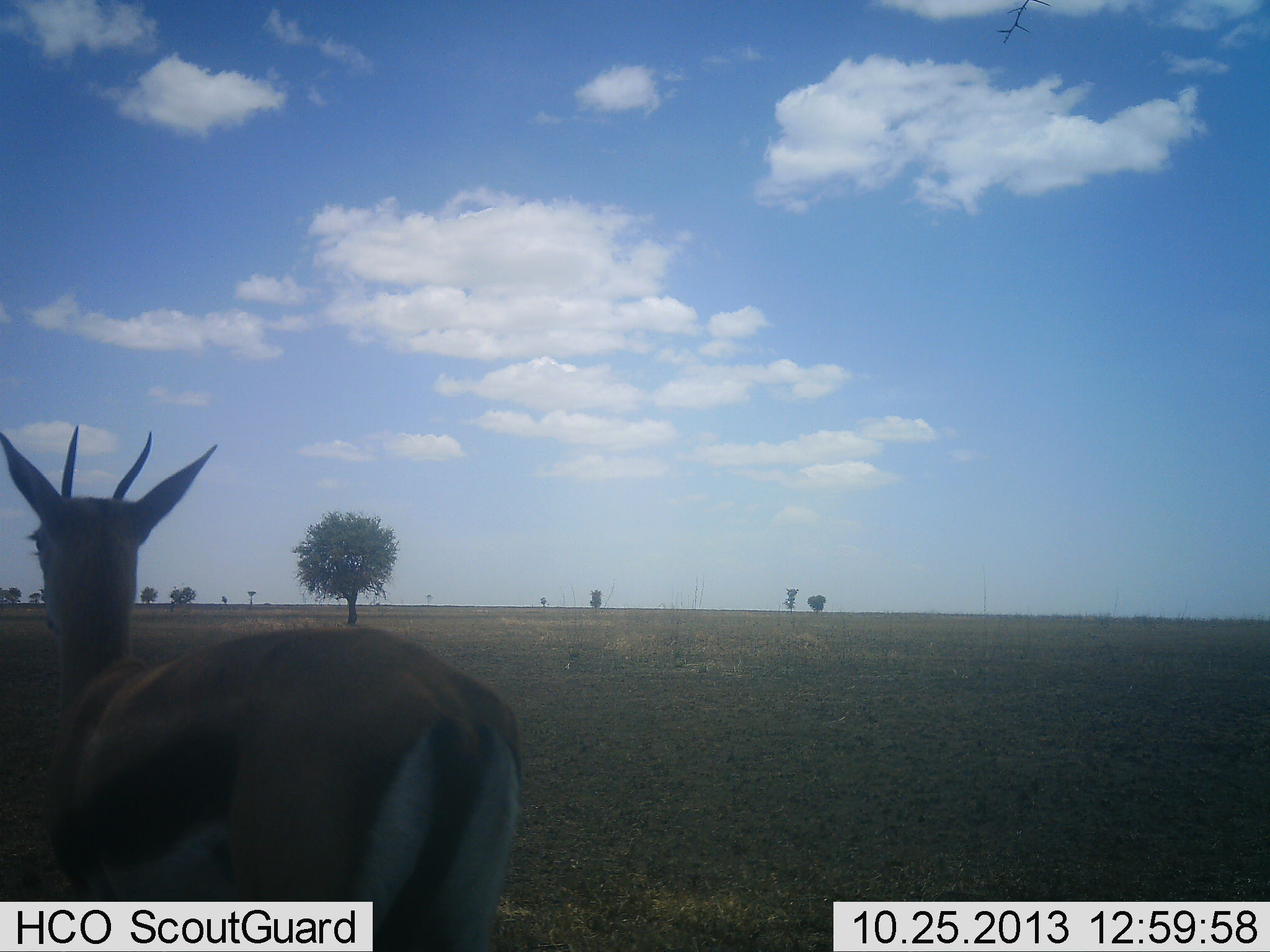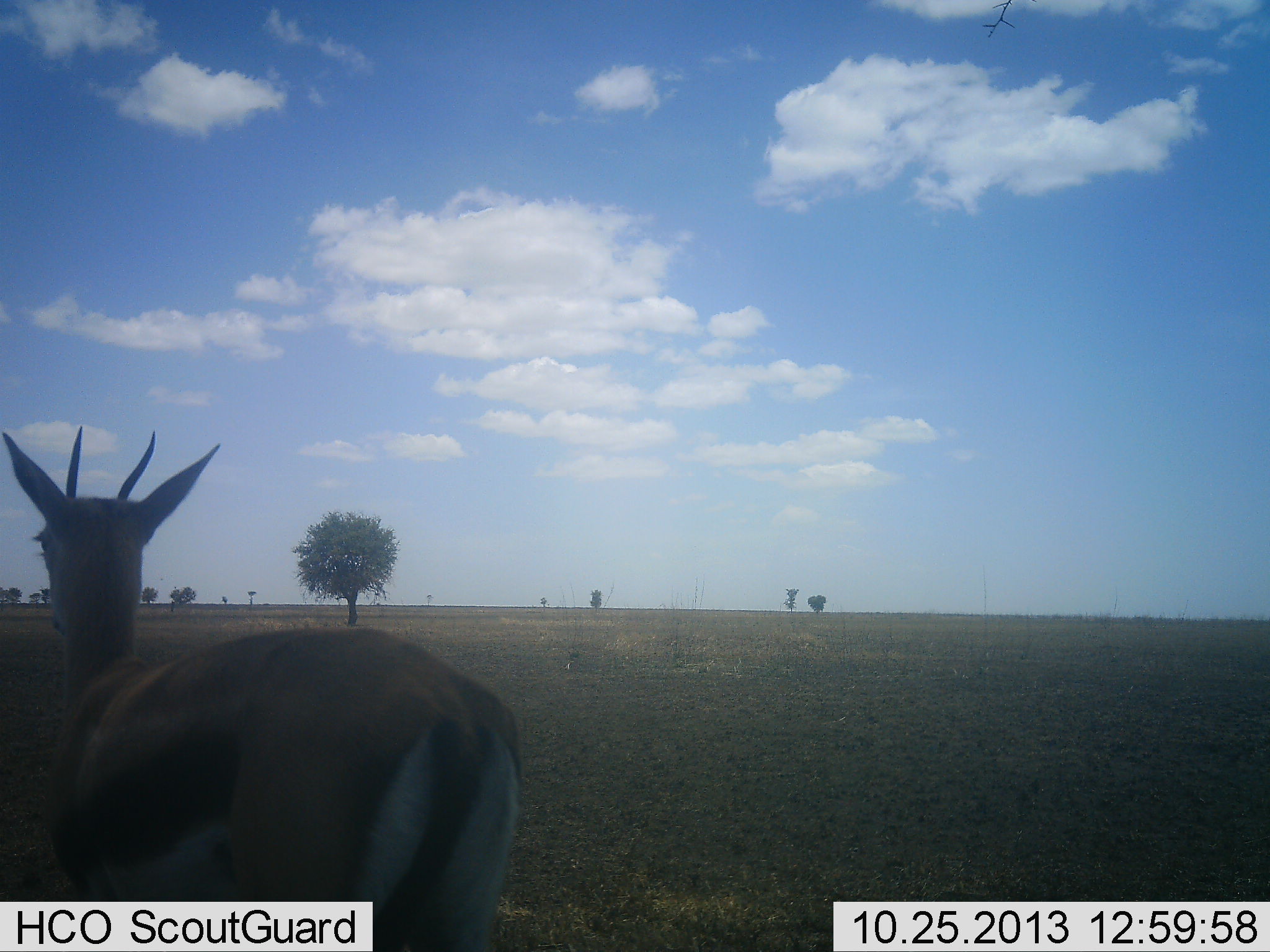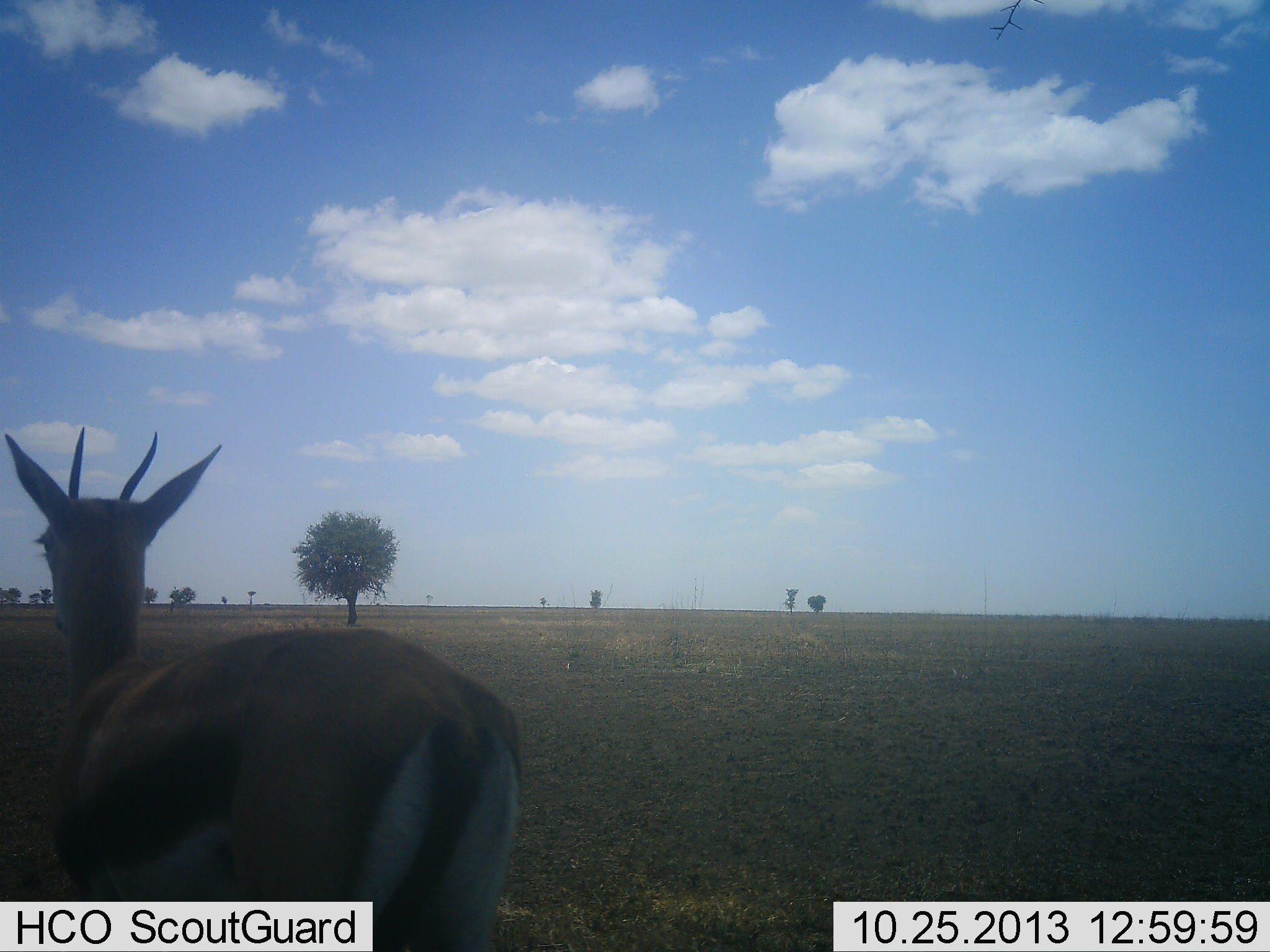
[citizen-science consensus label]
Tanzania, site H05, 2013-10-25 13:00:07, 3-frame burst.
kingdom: Animalia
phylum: Chordata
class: Mammalia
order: Artiodactyla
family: Bovidae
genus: Eudorcas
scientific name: Eudorcas thomsonii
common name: thomson's gazelle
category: gazellethomsons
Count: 1.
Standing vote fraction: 100%.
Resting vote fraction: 0%.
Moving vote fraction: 0%.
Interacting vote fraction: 0%.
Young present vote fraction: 0%.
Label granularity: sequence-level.